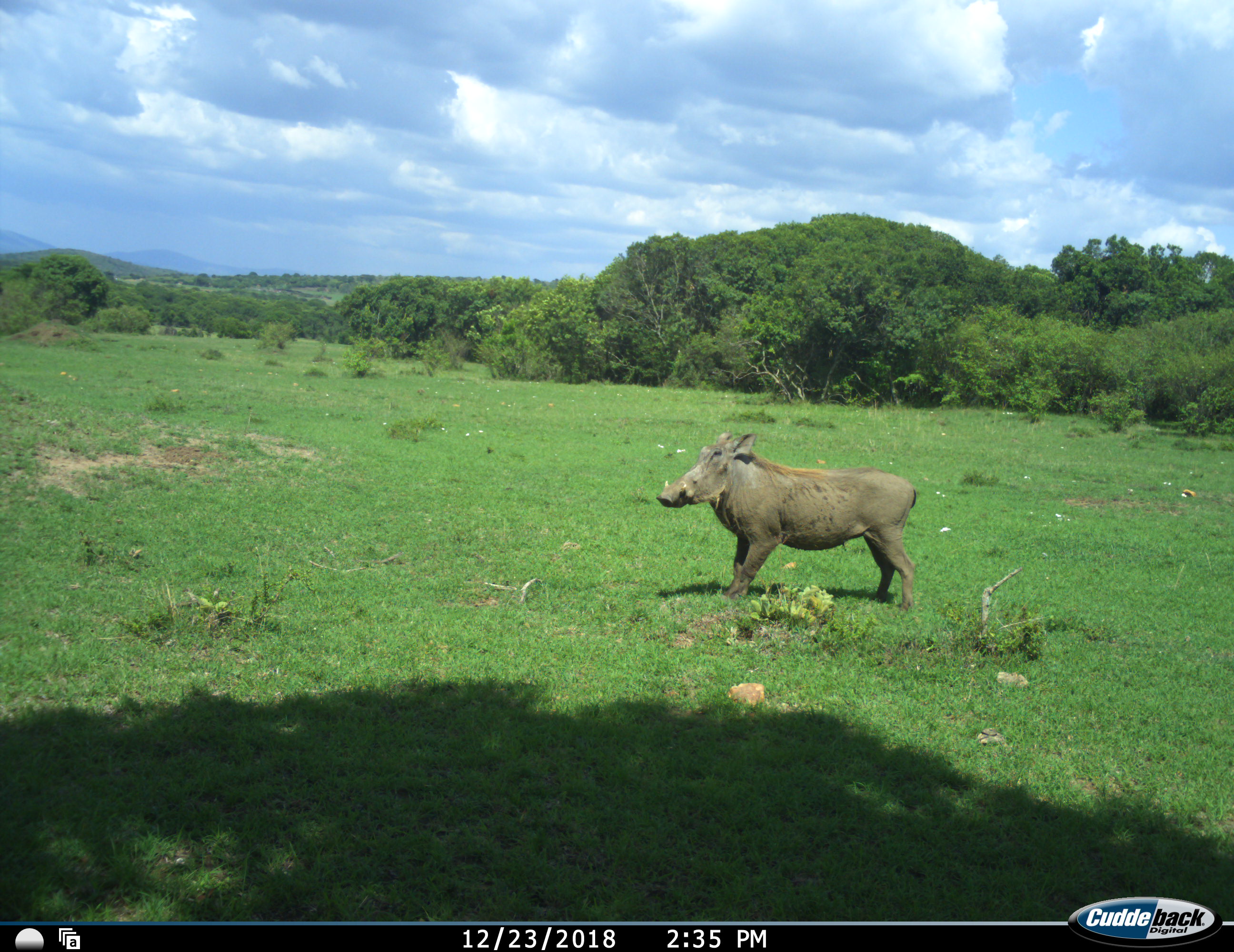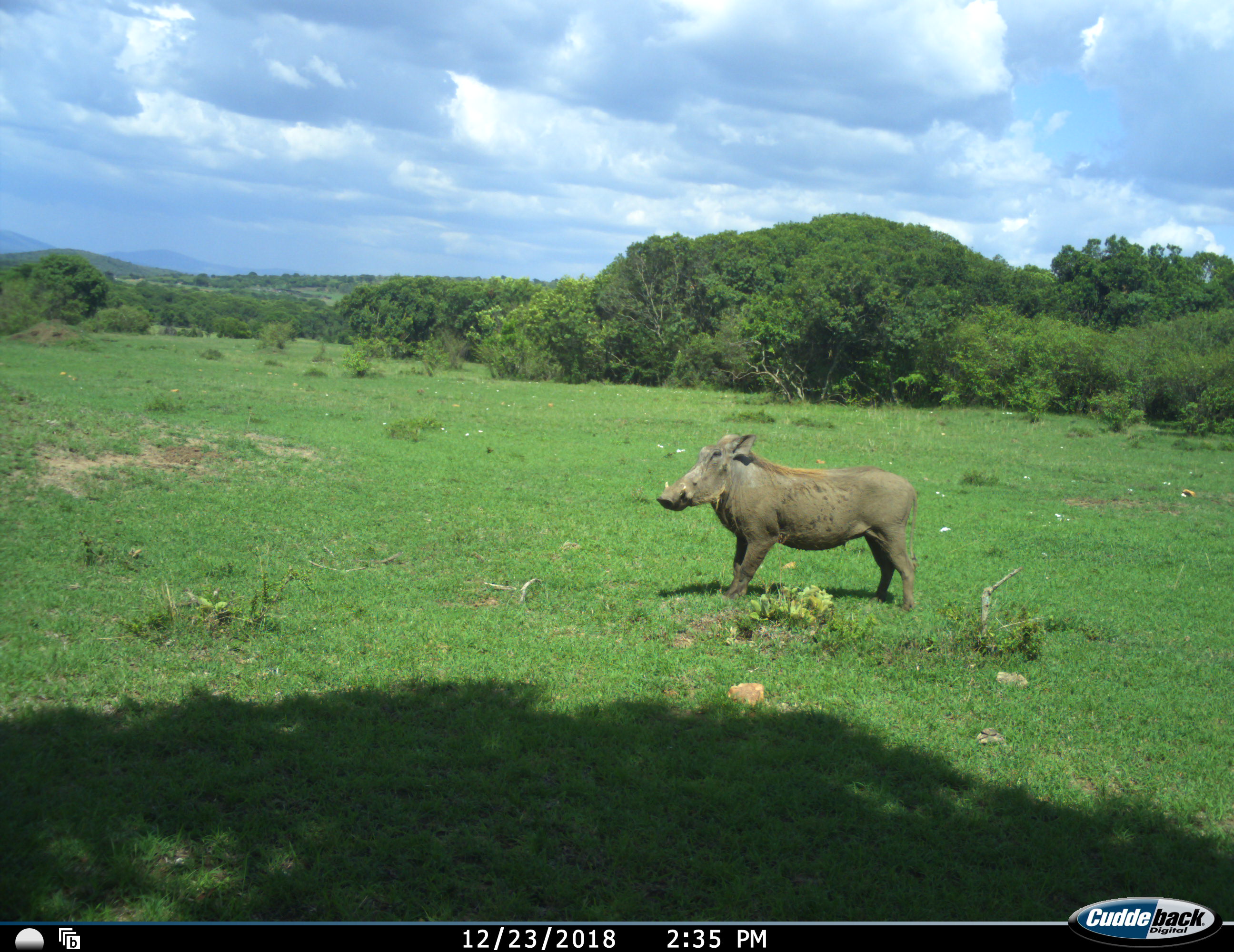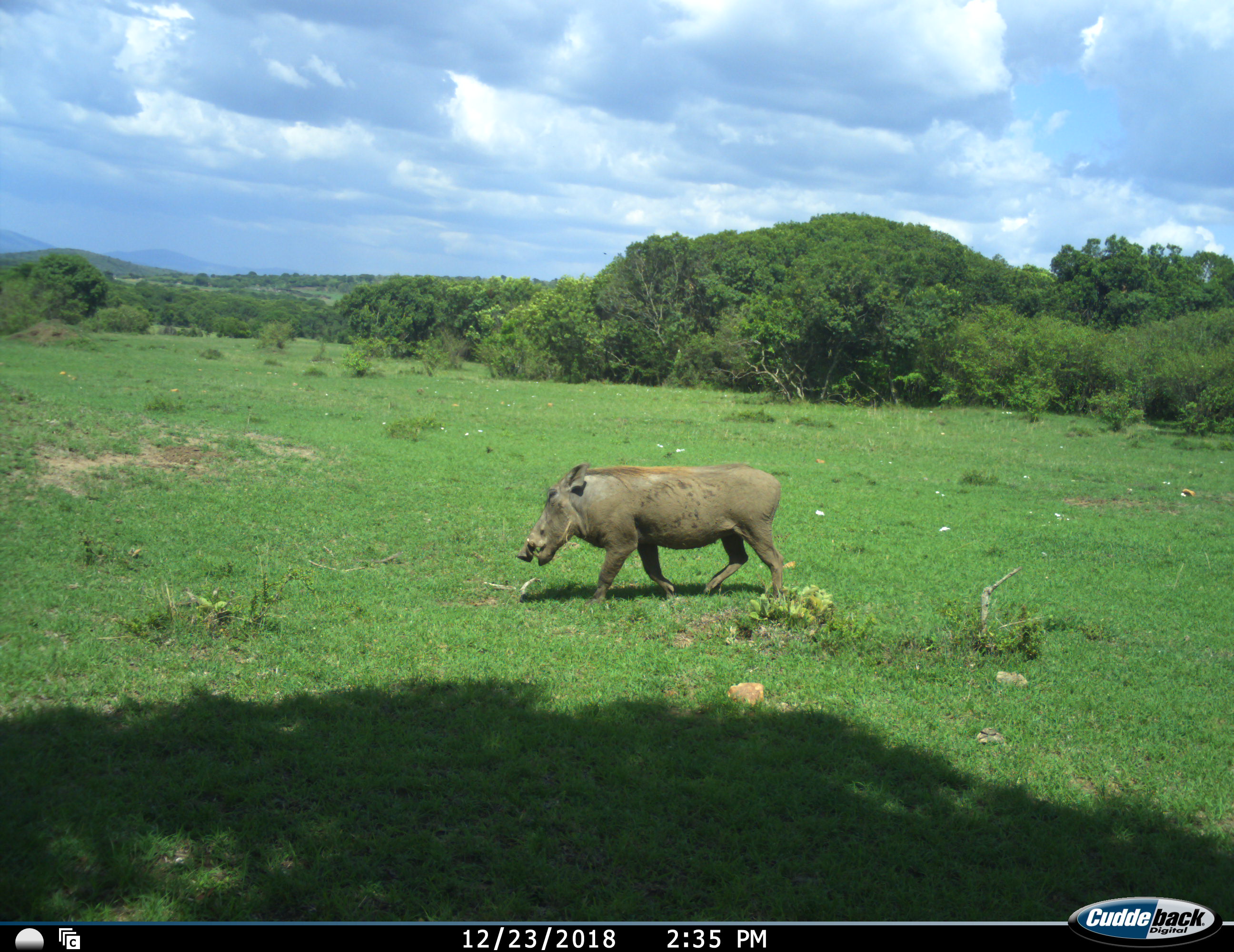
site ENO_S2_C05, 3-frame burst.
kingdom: Animalia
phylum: Chordata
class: Mammalia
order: Artiodactyla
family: Suidae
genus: Phacochoerus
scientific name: Phacochoerus africanus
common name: warthog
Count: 1.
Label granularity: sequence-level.